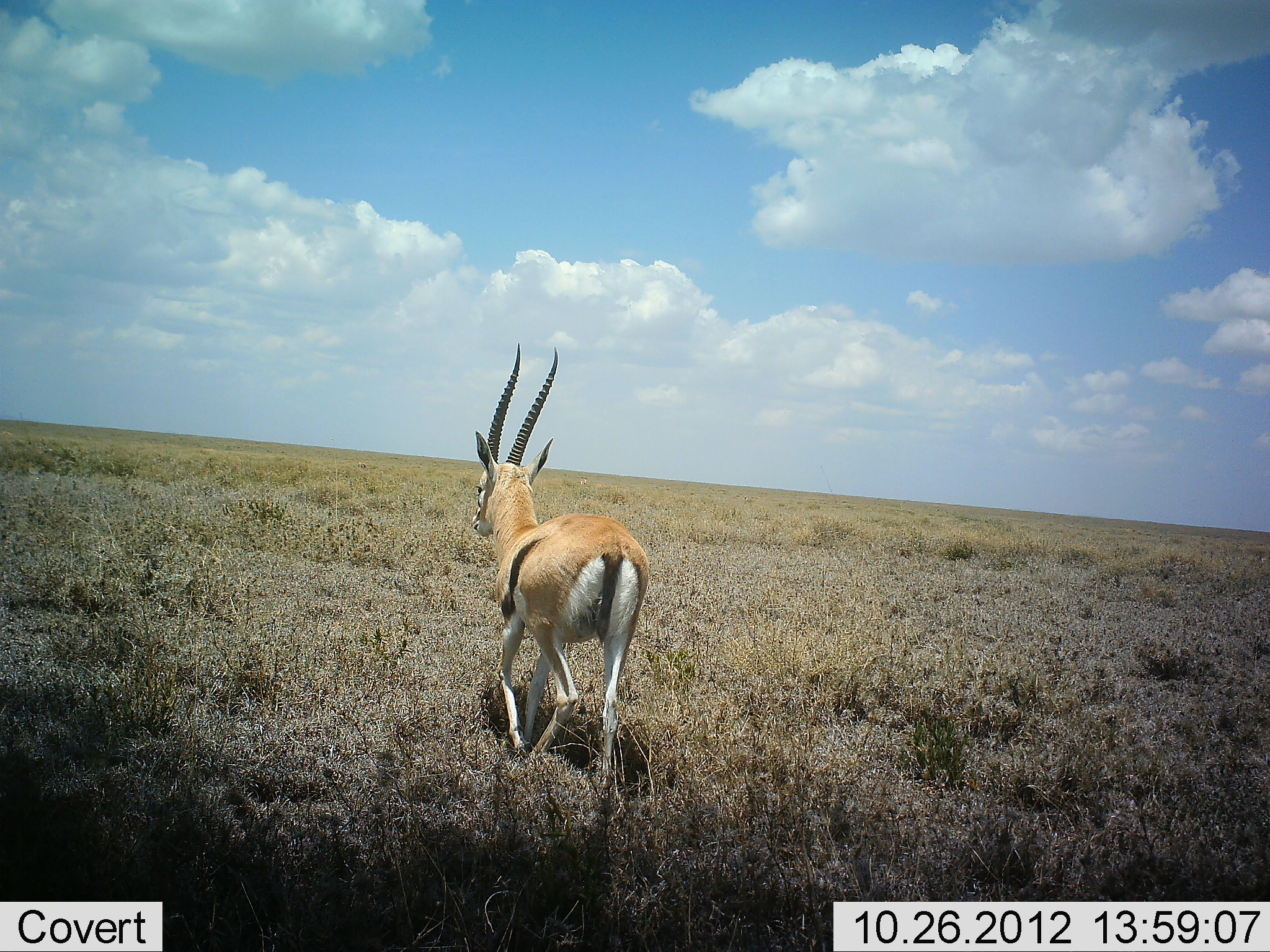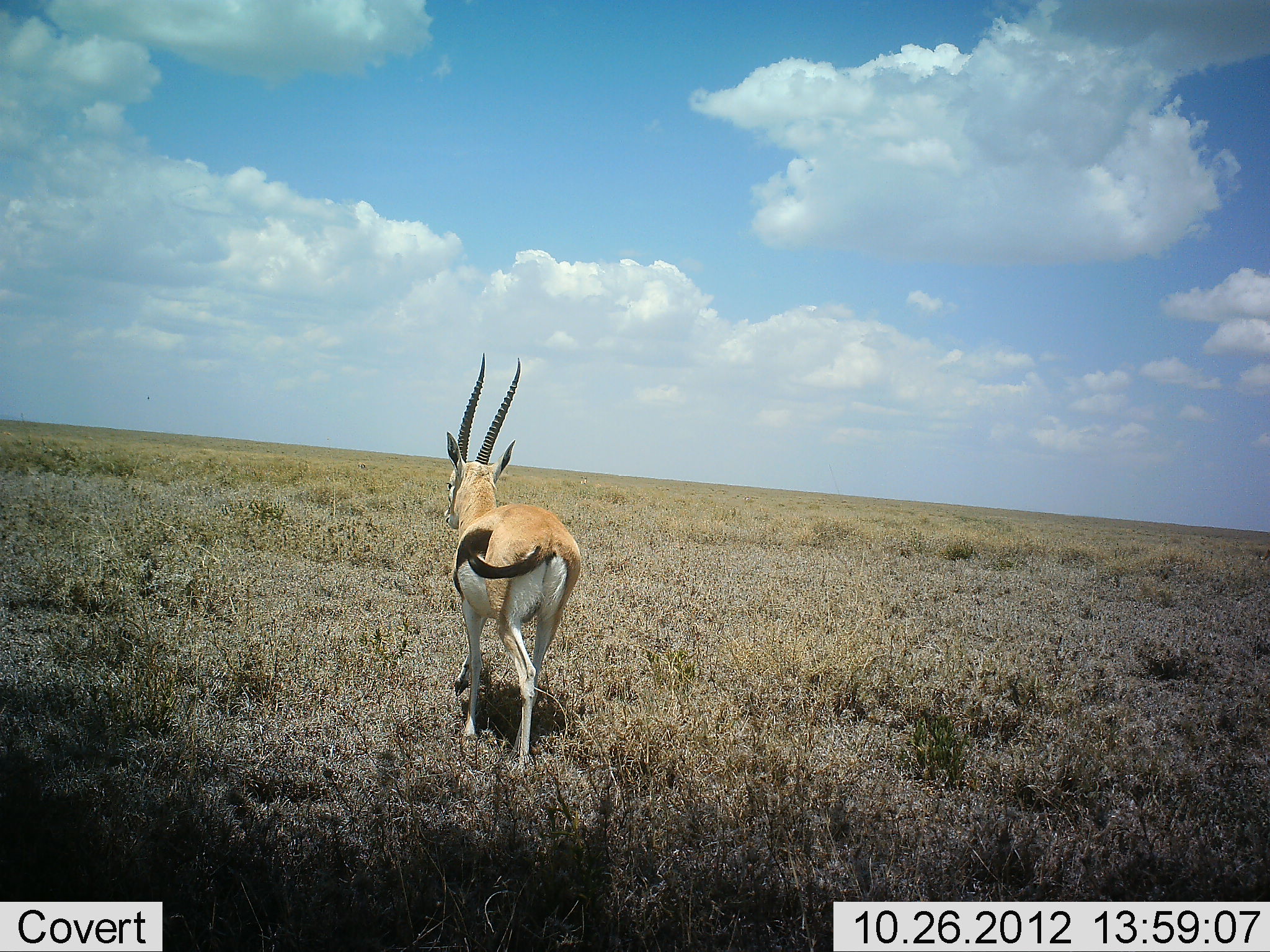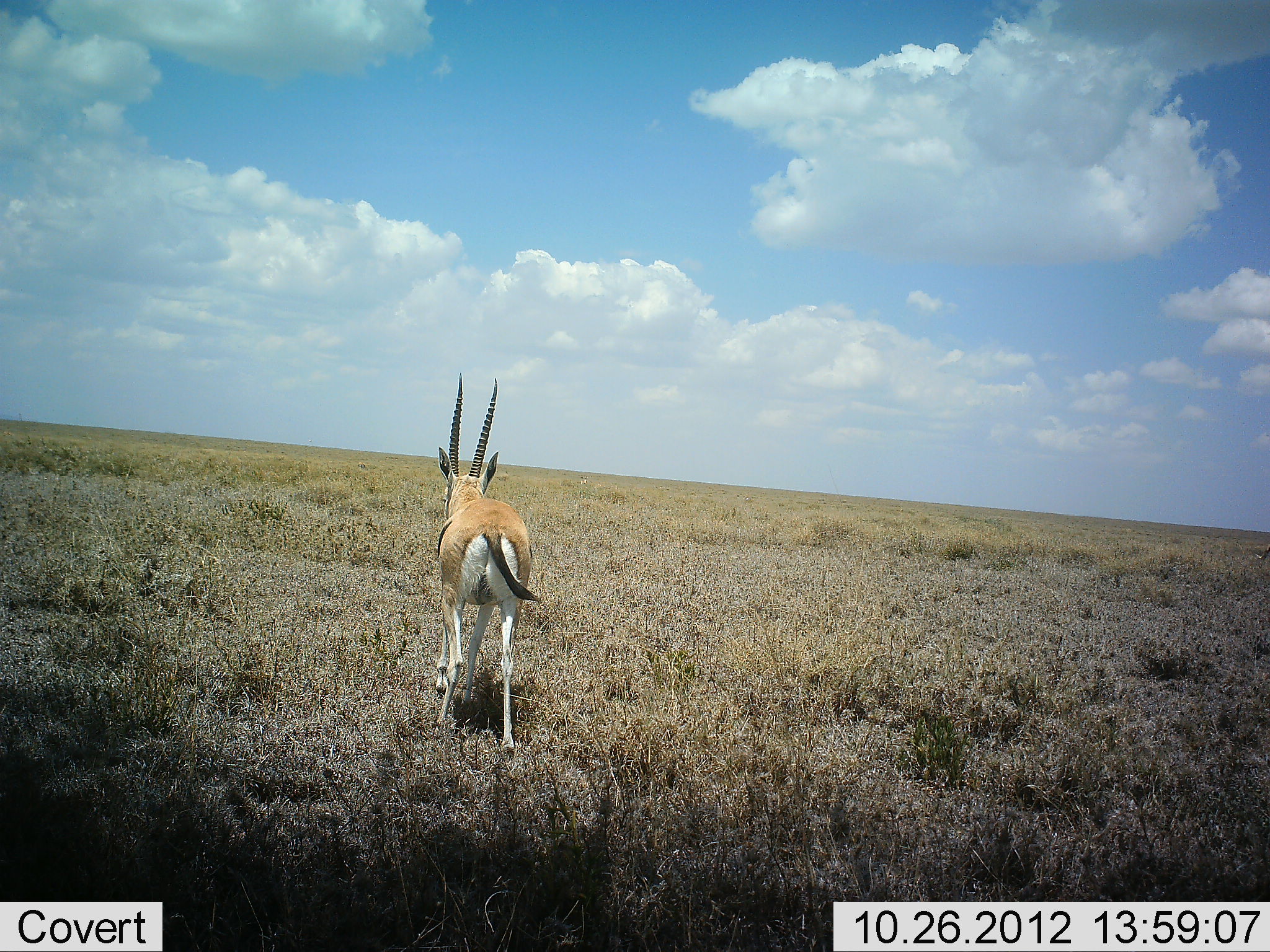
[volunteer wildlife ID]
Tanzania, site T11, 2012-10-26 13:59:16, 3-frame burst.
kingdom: Animalia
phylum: Chordata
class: Mammalia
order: Artiodactyla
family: Bovidae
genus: Eudorcas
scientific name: Eudorcas thomsonii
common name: thomson's gazelle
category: gazellethomsons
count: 1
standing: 10%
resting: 0%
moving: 90%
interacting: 0%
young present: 0%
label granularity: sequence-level